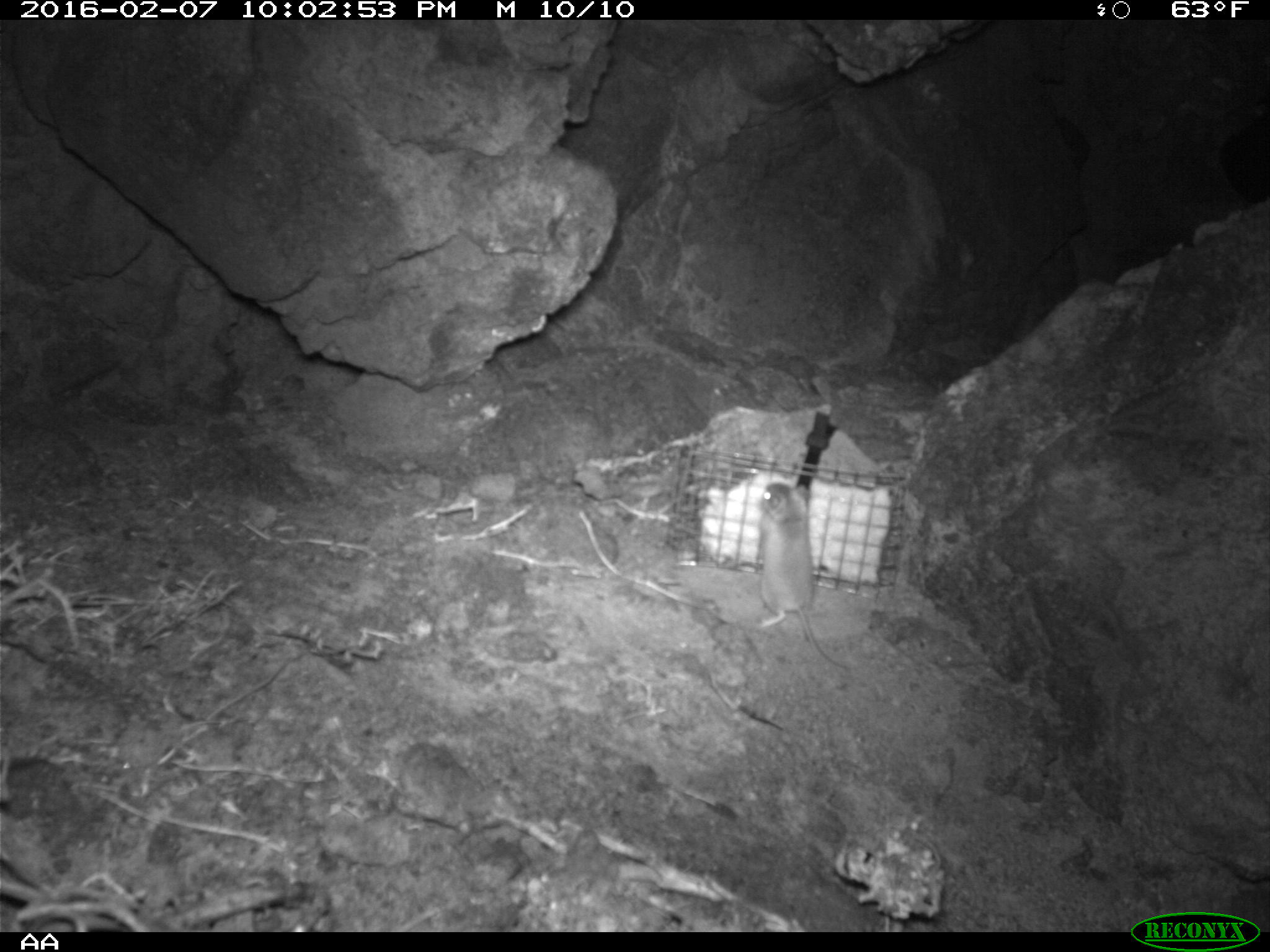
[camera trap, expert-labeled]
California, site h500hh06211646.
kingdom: Animalia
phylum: Chordata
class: Mammalia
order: Rodentia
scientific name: Rodentia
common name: rodent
Rodent (Rodentia).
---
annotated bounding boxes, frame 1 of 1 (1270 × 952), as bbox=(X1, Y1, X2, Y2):
rodent: bbox=(757, 481, 855, 671)